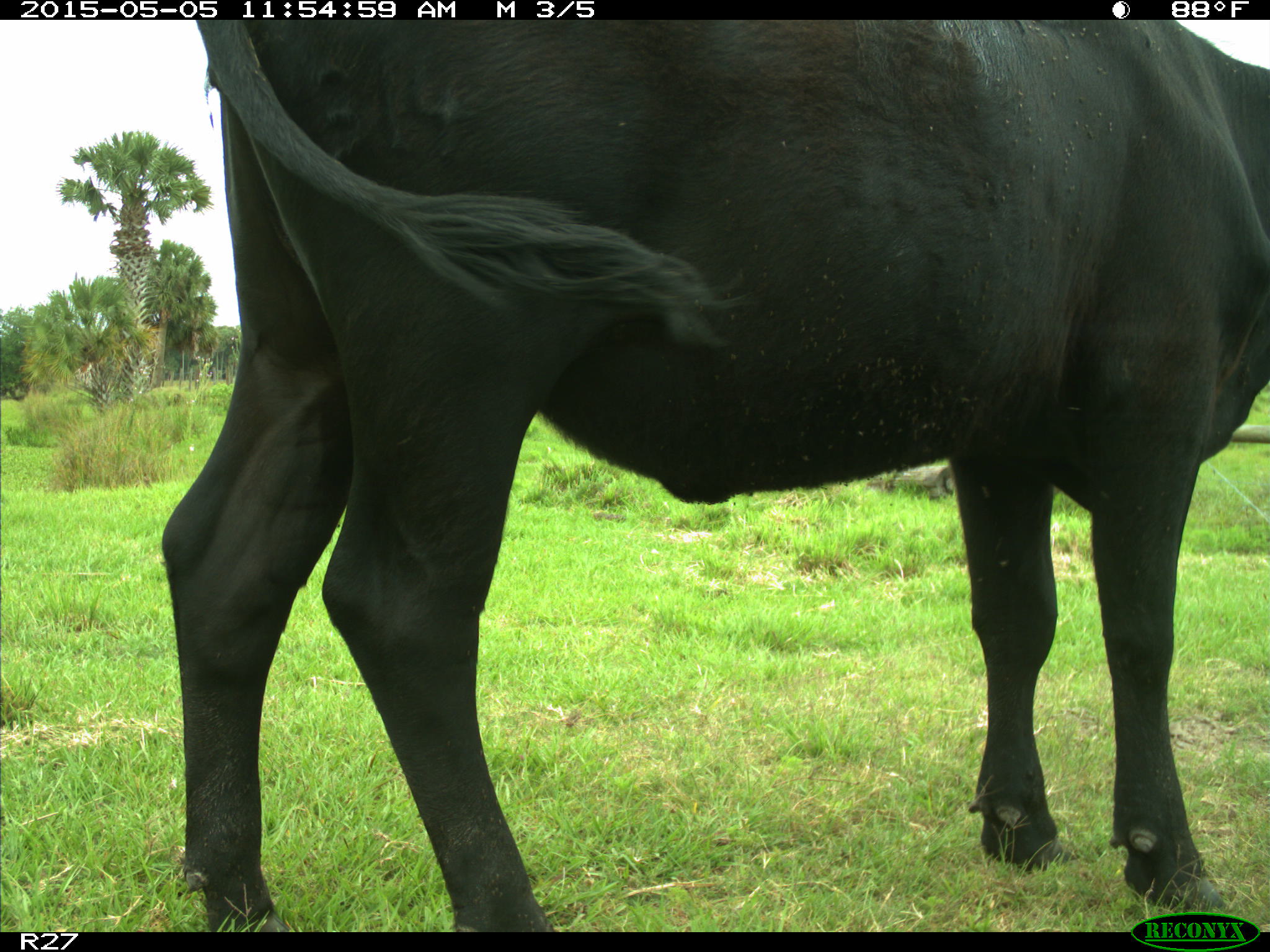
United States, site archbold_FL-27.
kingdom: Animalia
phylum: Chordata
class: Mammalia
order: Artiodactyla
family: Bovidae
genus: Bos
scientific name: Bos taurus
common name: domestic cow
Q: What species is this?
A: Bos taurus (domestic cow).